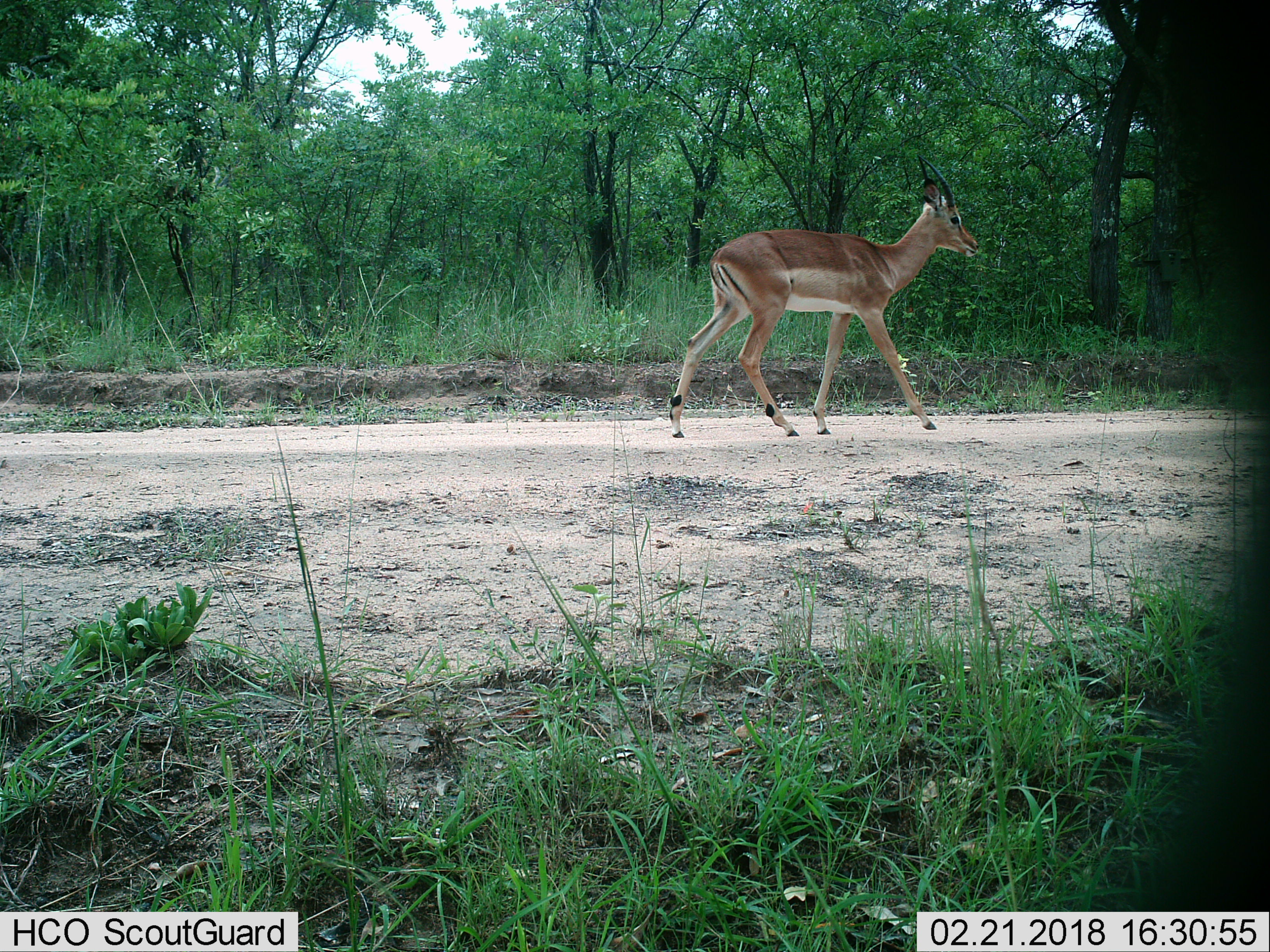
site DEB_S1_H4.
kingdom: Animalia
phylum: Chordata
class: Mammalia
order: Artiodactyla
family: Bovidae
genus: Aepyceros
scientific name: Aepyceros melampus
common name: impala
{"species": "impala (Aepyceros melampus)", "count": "1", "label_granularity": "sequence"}